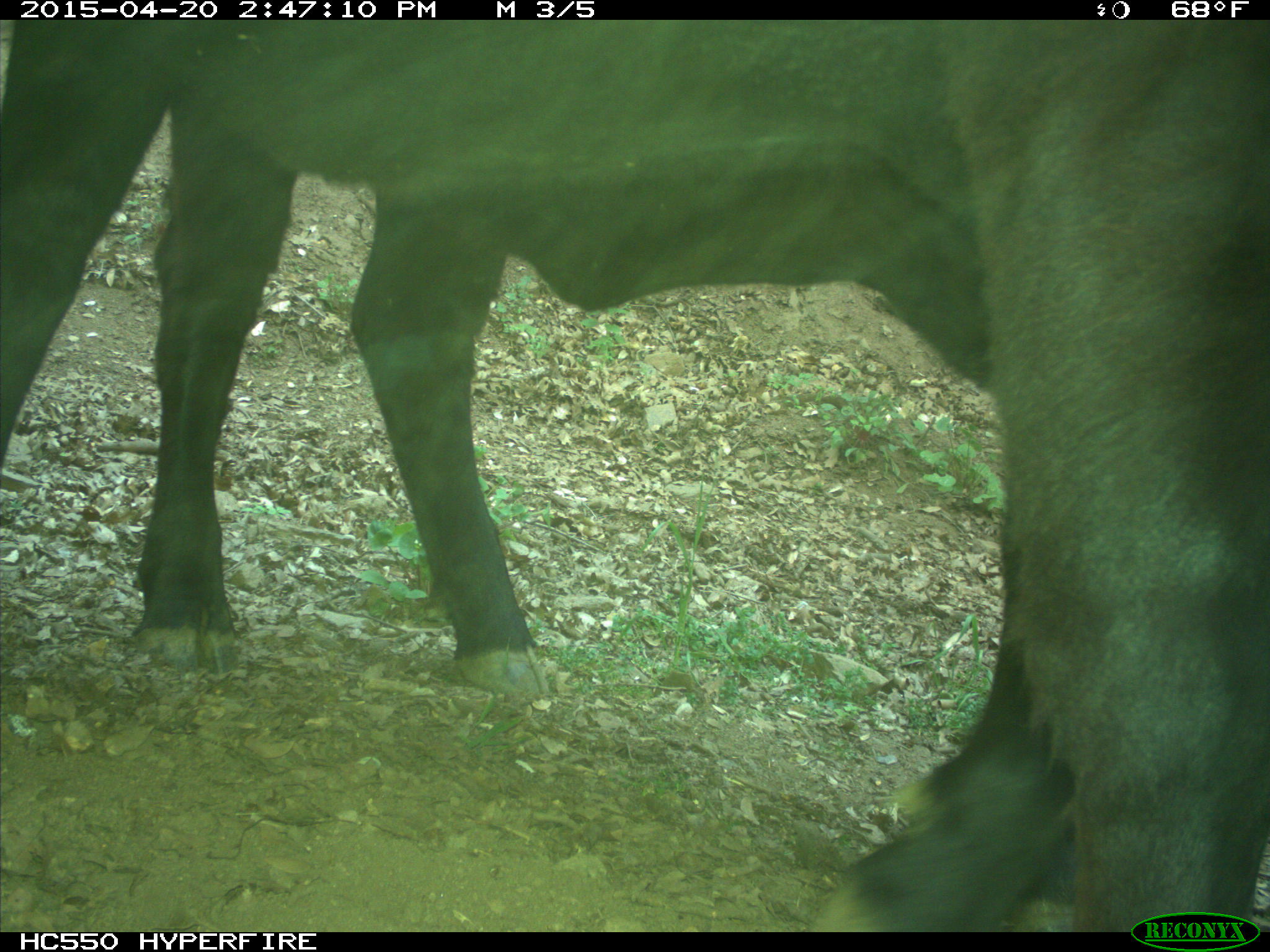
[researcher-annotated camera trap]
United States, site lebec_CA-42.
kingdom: Animalia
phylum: Chordata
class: Mammalia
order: Artiodactyla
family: Bovidae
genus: Bos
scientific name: Bos taurus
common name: domestic cow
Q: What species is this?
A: Bos taurus (domestic cow).